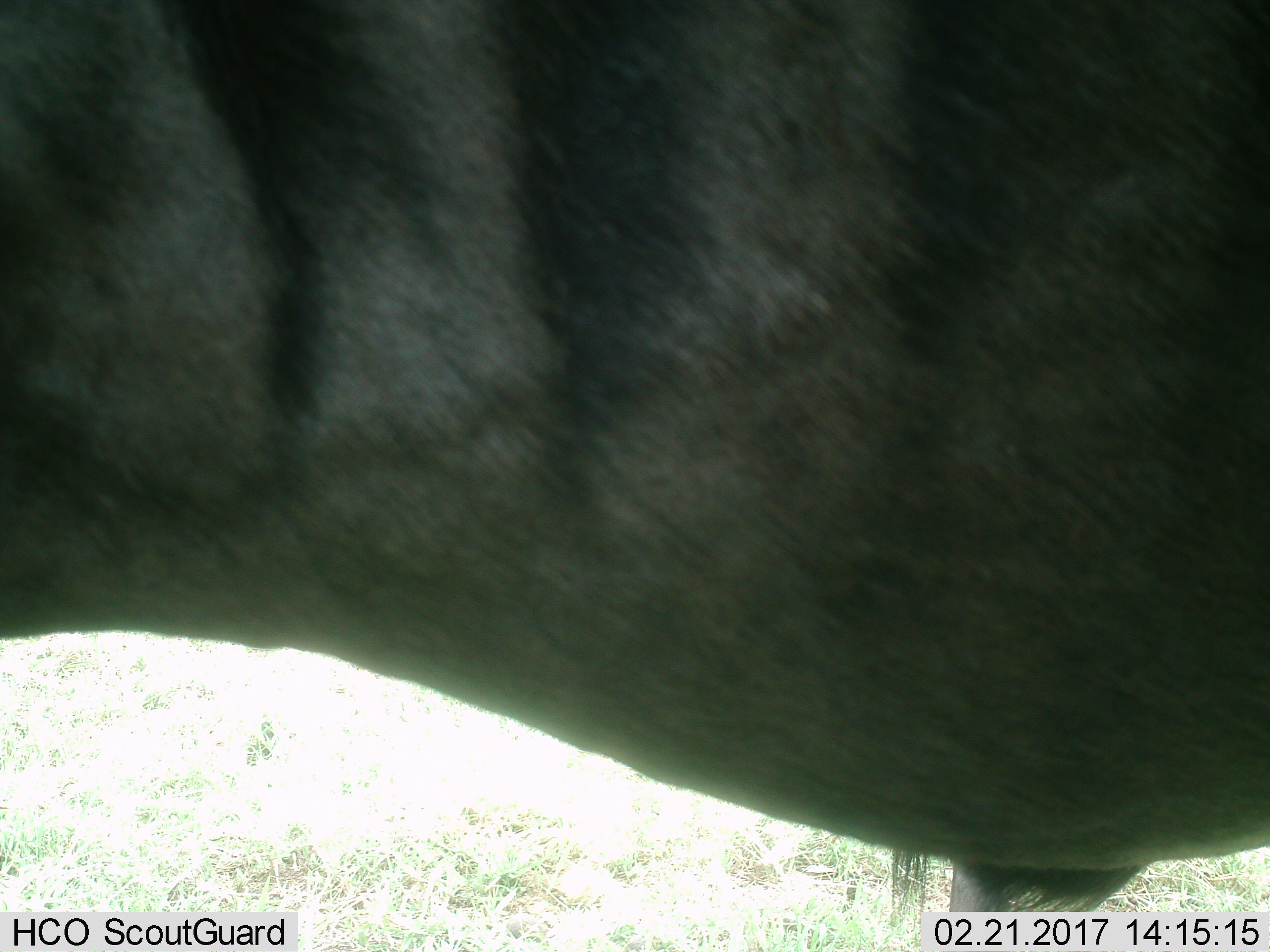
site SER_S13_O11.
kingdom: Animalia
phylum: Chordata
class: Mammalia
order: Artiodactyla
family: Bovidae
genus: Connochaetes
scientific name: Connochaetes taurinus taurinus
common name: blue wildebeest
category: wildebeestblue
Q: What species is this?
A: Wildebeestblue (blue wildebeest) (Connochaetes taurinus taurinus).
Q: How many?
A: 1.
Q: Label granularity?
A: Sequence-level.